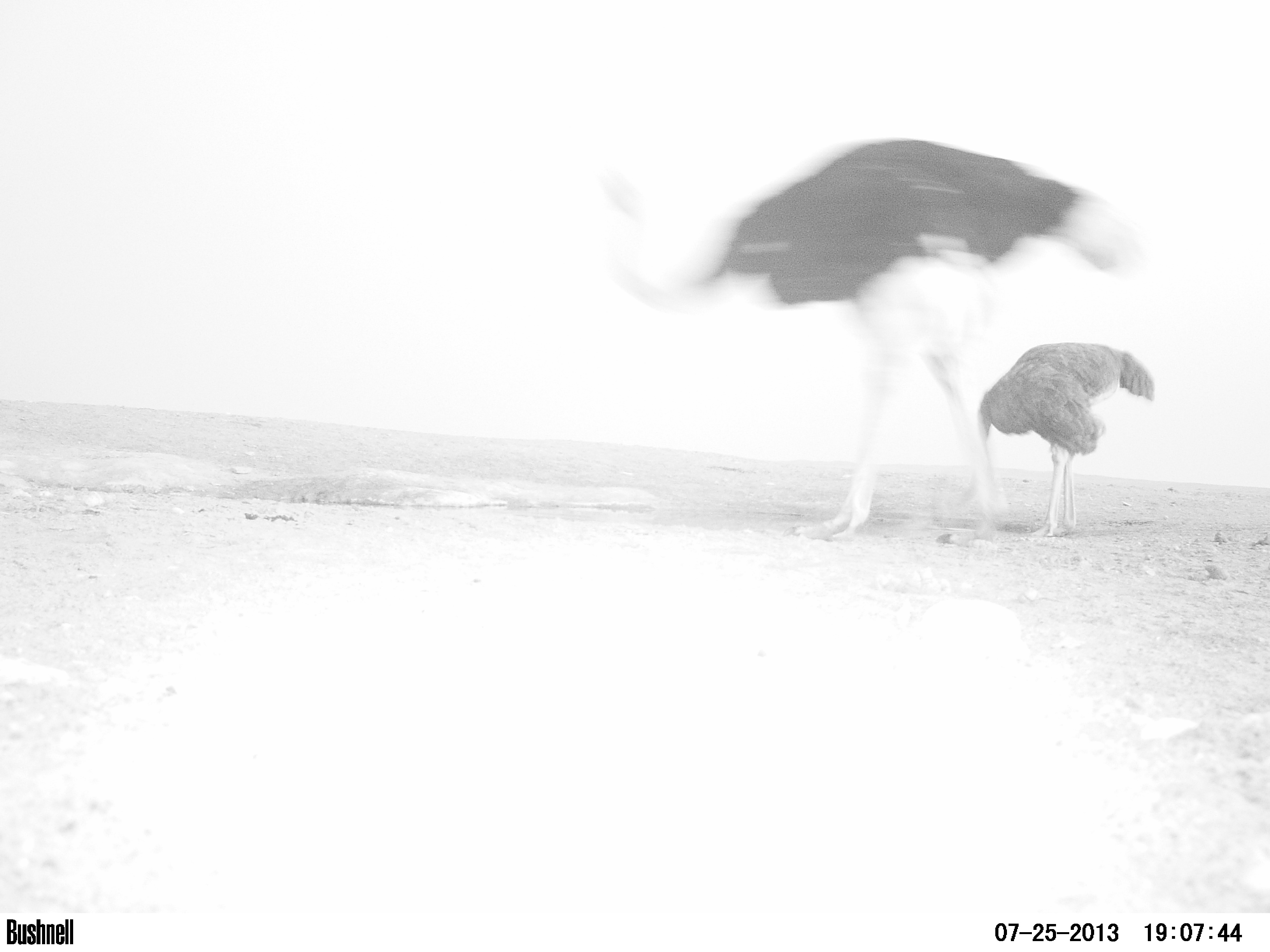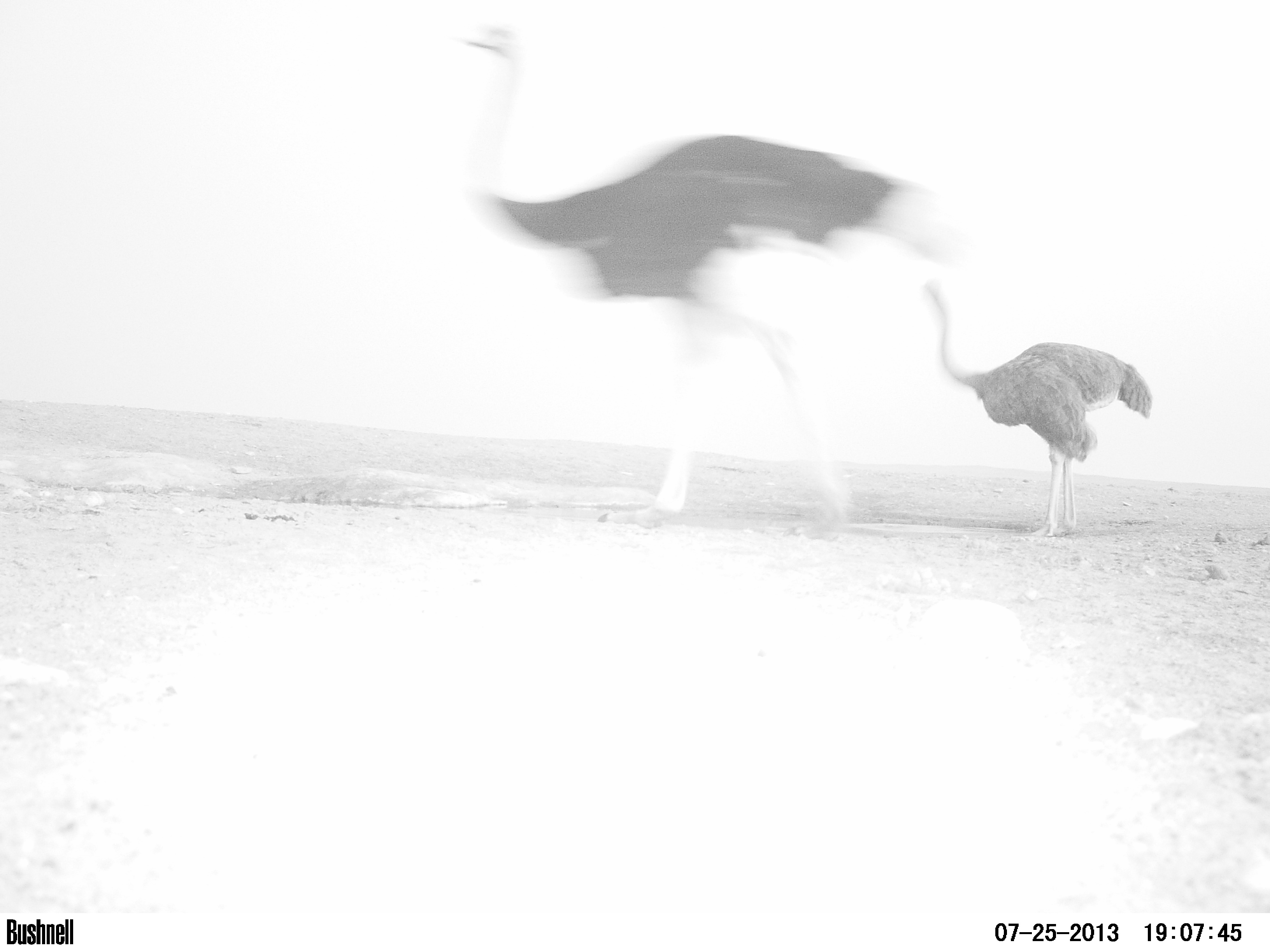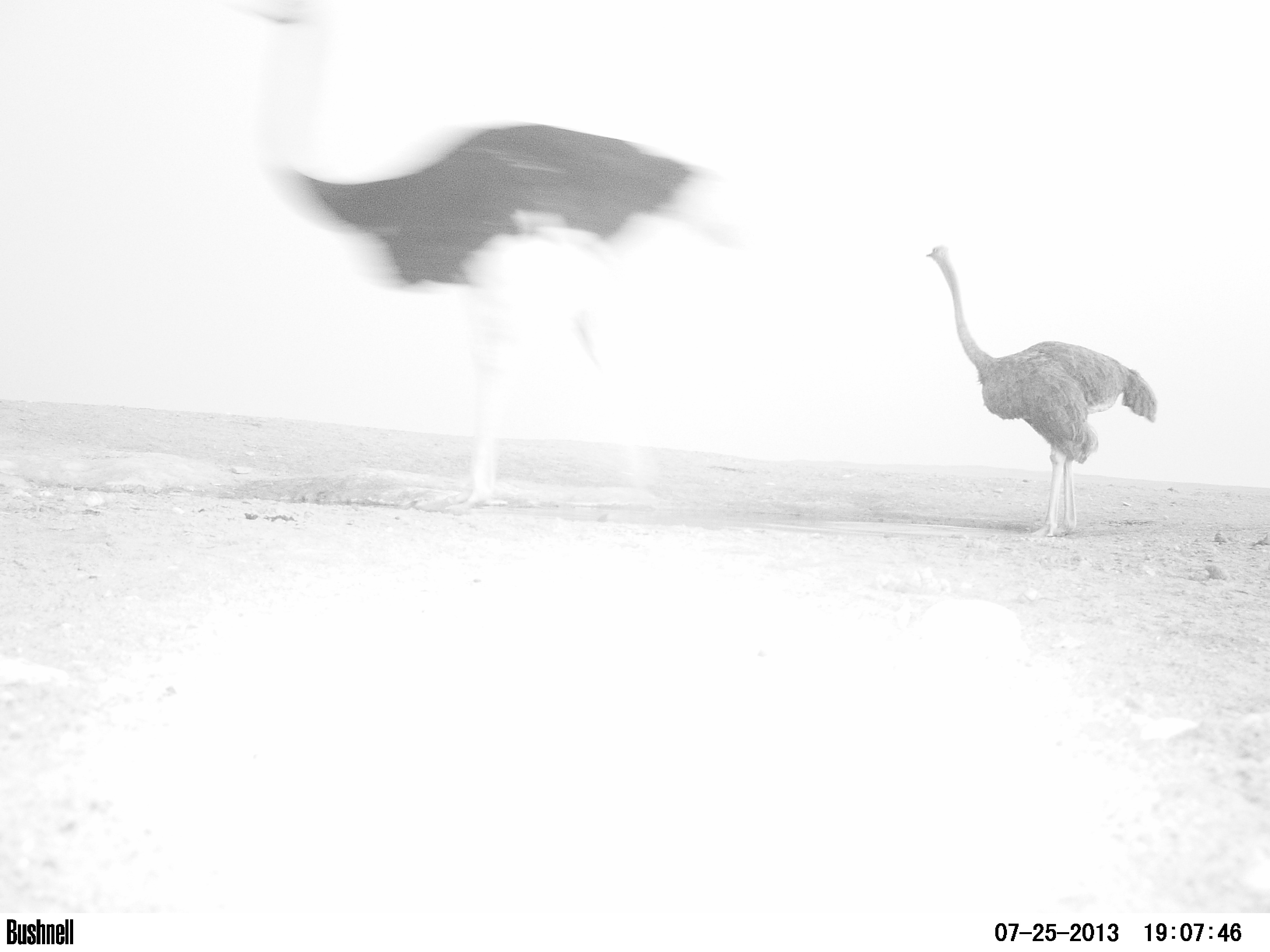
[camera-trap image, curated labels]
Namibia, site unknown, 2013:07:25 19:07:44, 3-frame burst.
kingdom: Animalia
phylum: Chordata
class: Aves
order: Struthioniformes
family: Struthionidae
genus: Struthio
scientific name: Struthio camelus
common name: common ostrich